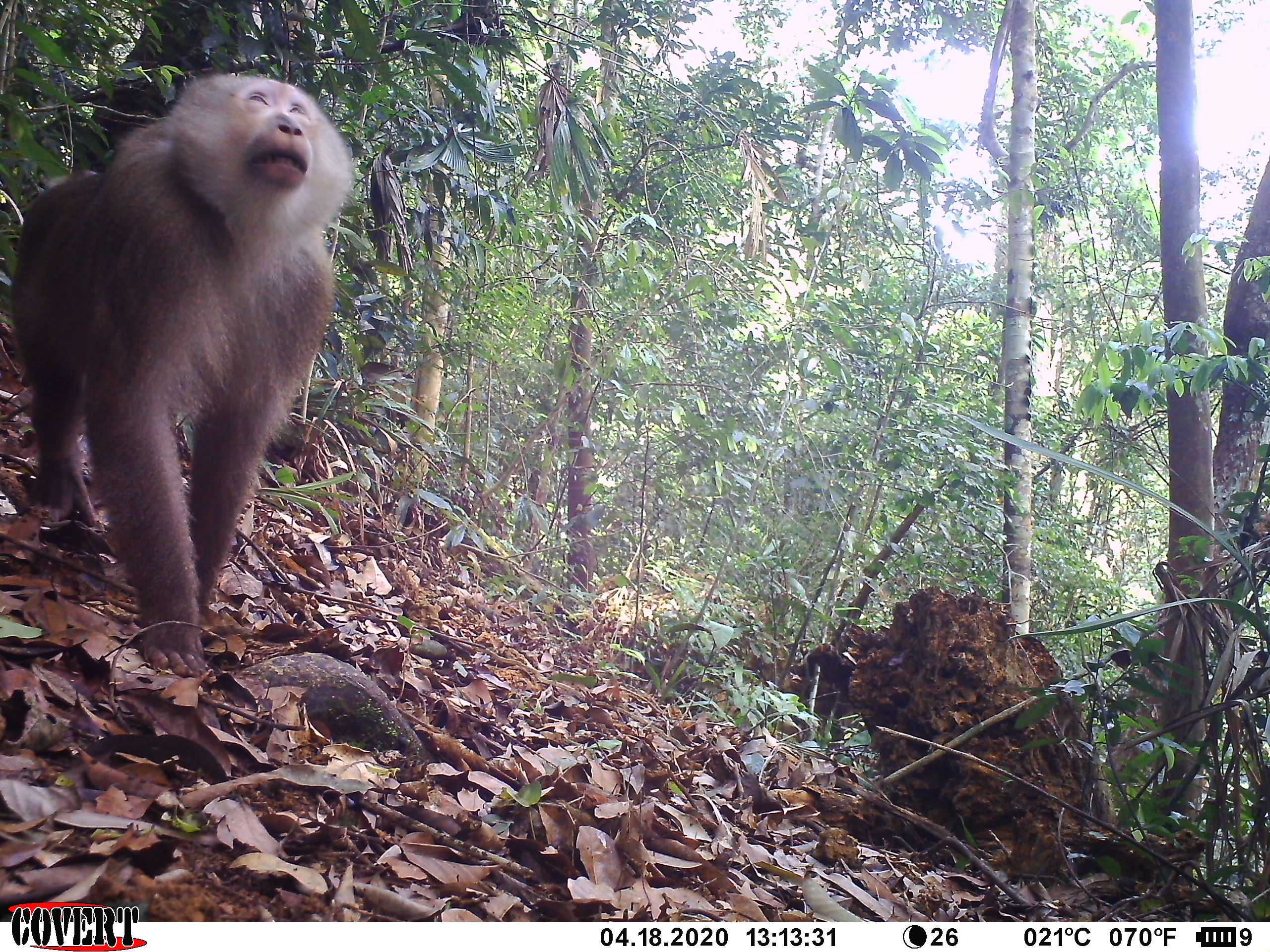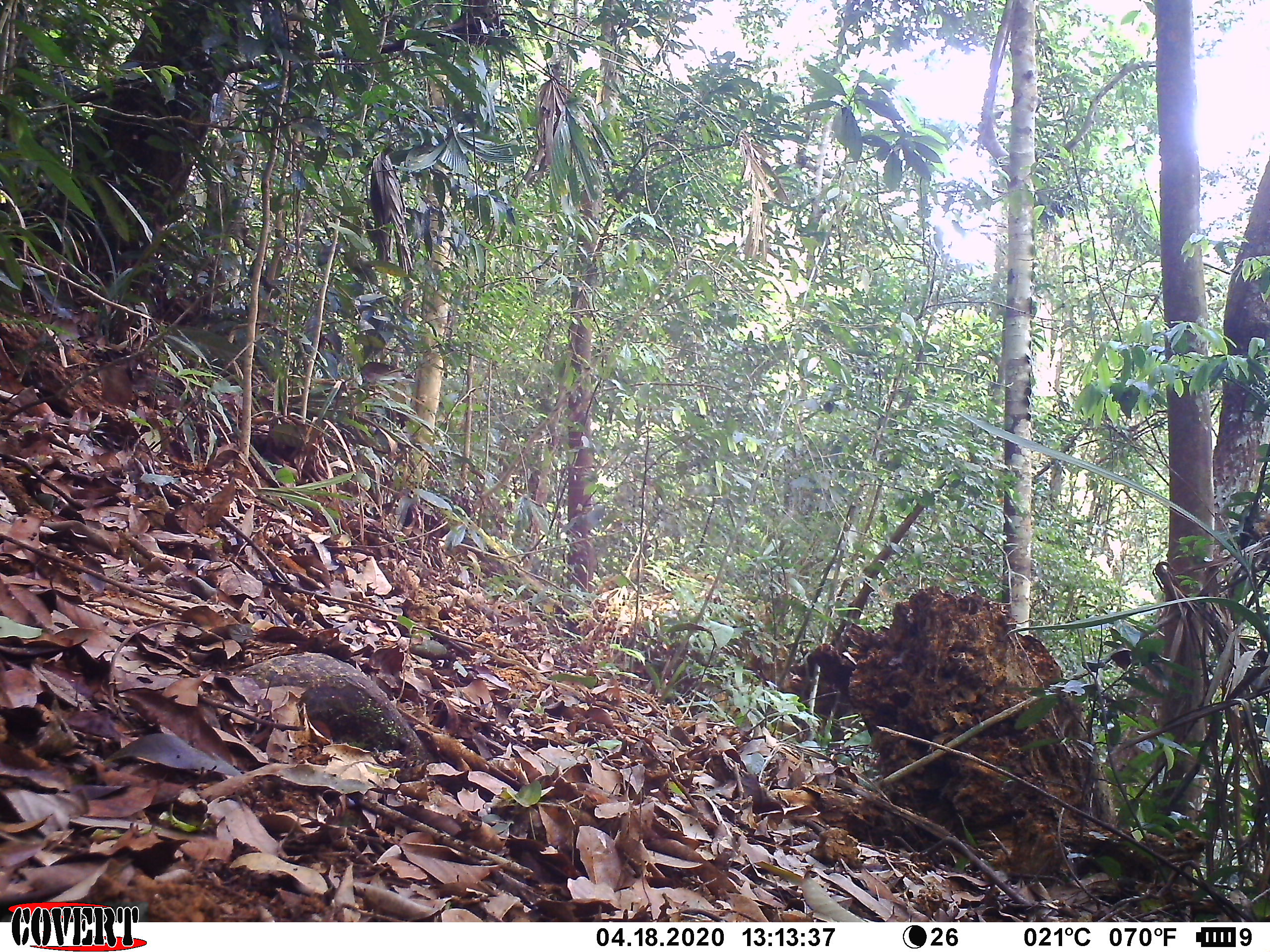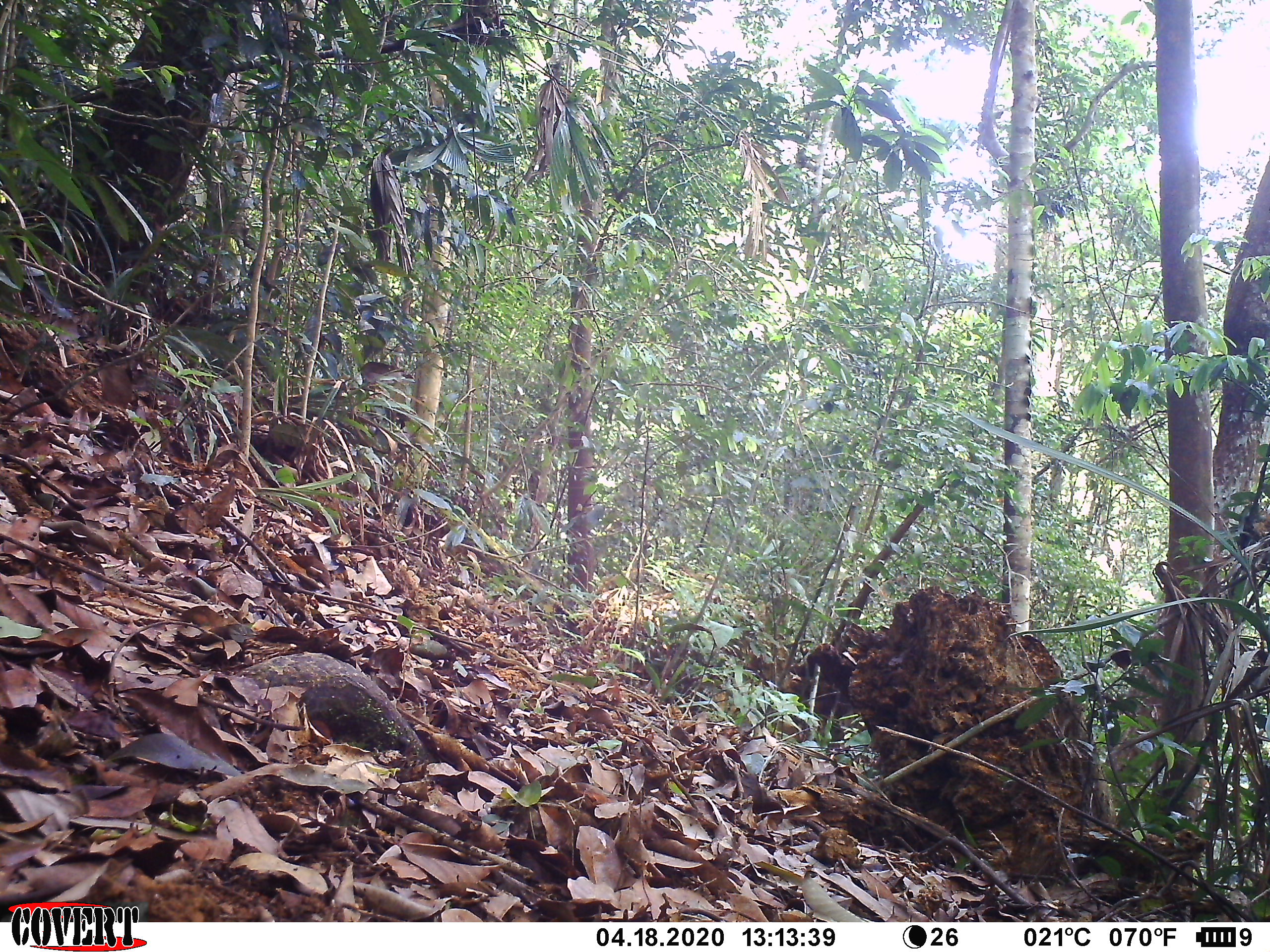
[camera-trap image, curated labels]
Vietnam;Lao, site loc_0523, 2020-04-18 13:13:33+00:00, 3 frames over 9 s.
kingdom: Animalia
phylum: Chordata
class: Mammalia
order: Primates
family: Cercopithecidae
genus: Macaca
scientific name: Macaca nemestrina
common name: pig-tailed macaque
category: pig tailed macaque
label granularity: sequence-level